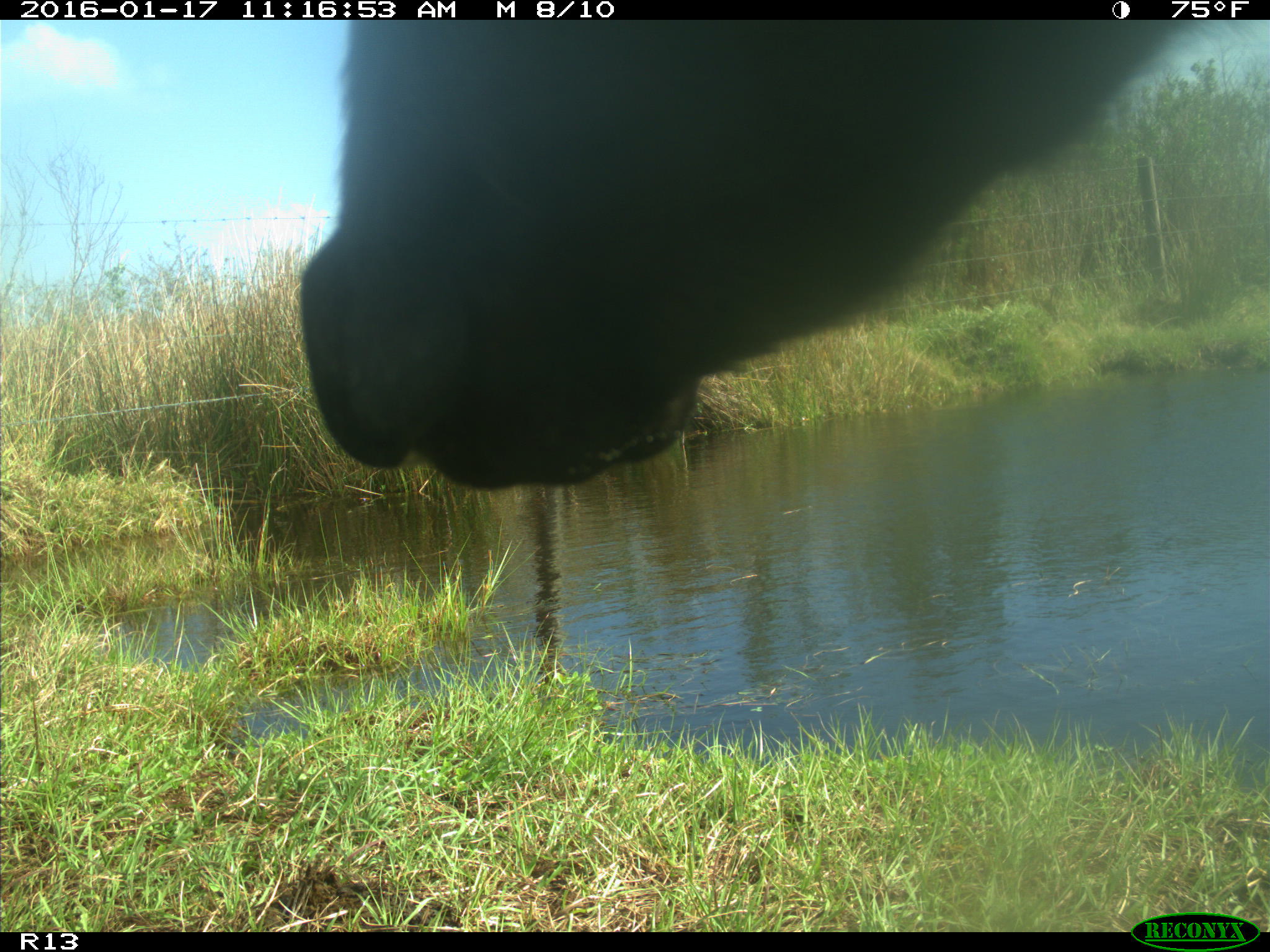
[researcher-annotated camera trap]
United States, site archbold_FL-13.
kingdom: Animalia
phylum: Chordata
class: Mammalia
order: Artiodactyla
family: Bovidae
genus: Bos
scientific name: Bos taurus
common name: domestic cow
Bos taurus (domestic cow).